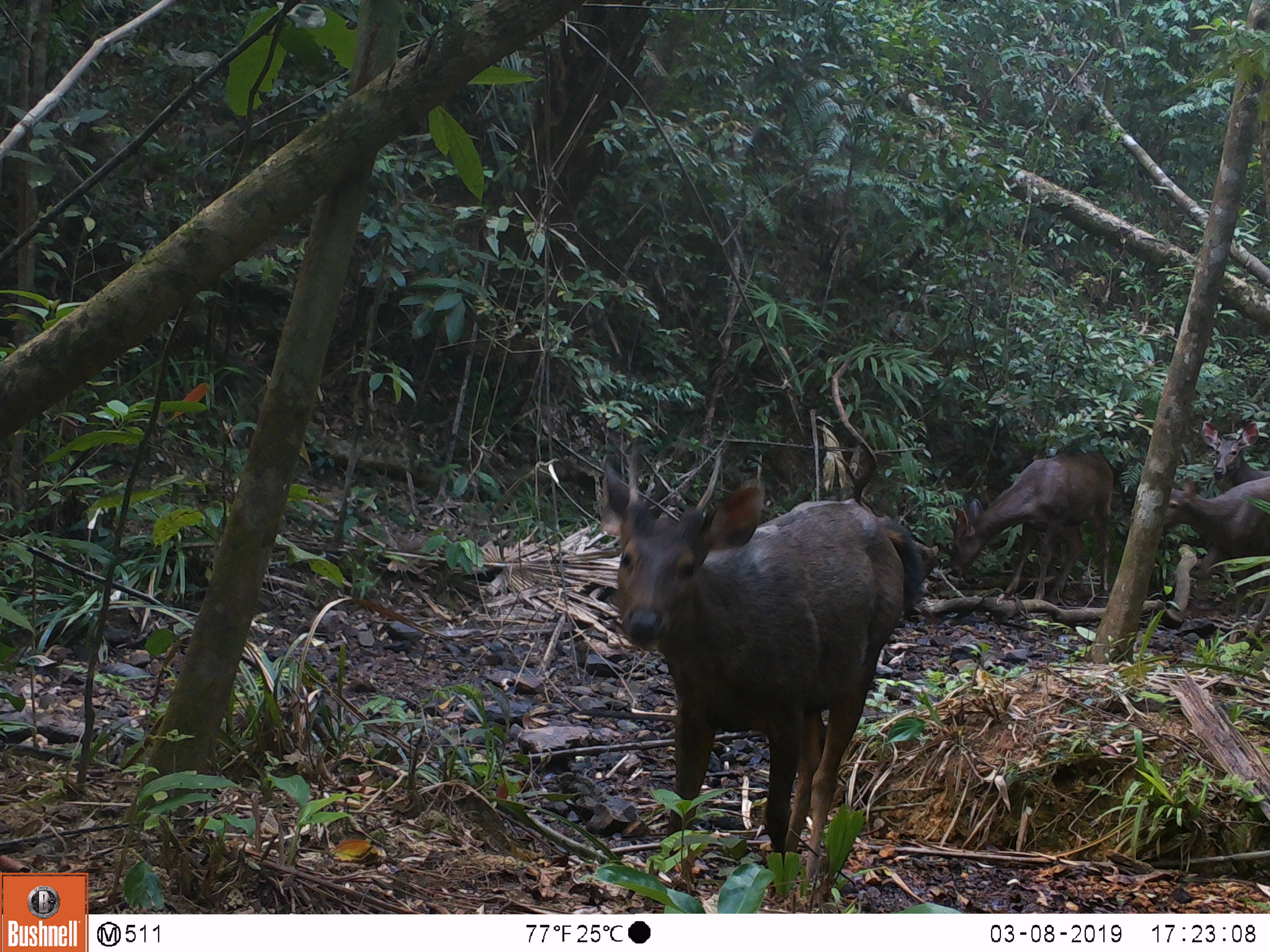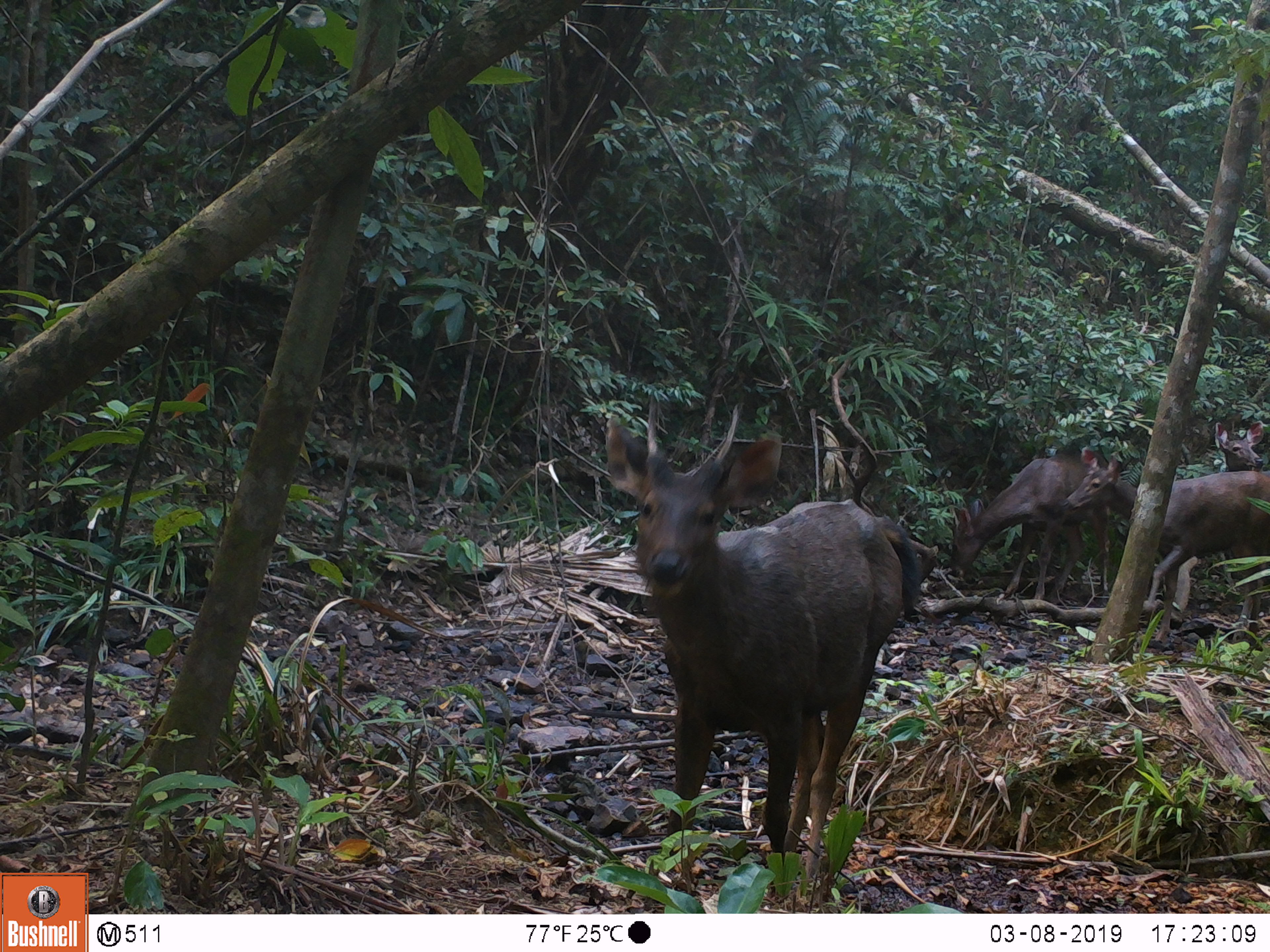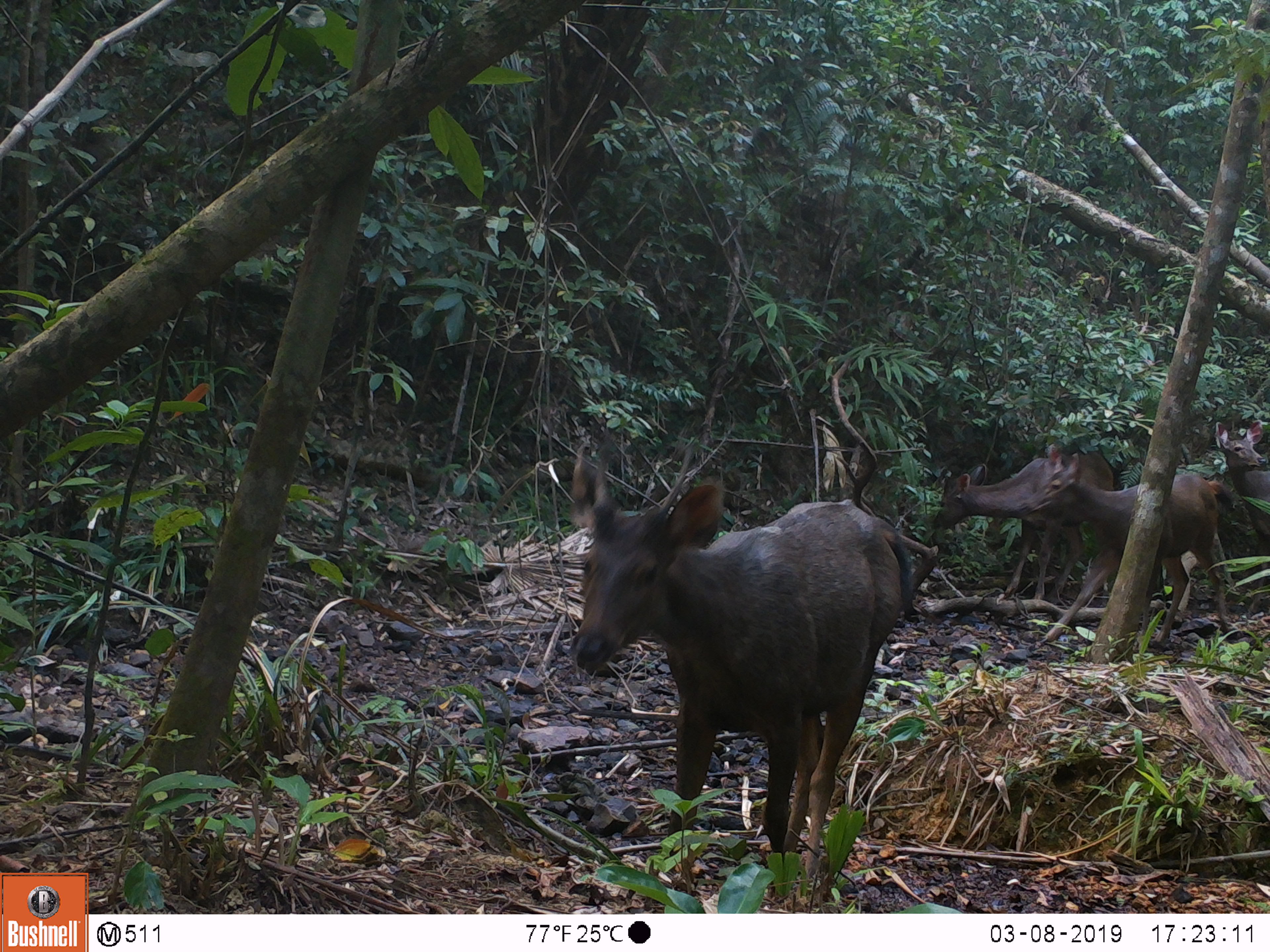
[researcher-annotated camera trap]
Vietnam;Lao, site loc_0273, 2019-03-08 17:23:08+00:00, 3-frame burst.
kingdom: Animalia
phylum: Chordata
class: Mammalia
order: Artiodactyla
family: Cervidae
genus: Rusa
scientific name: Rusa unicolor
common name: sambar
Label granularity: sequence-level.